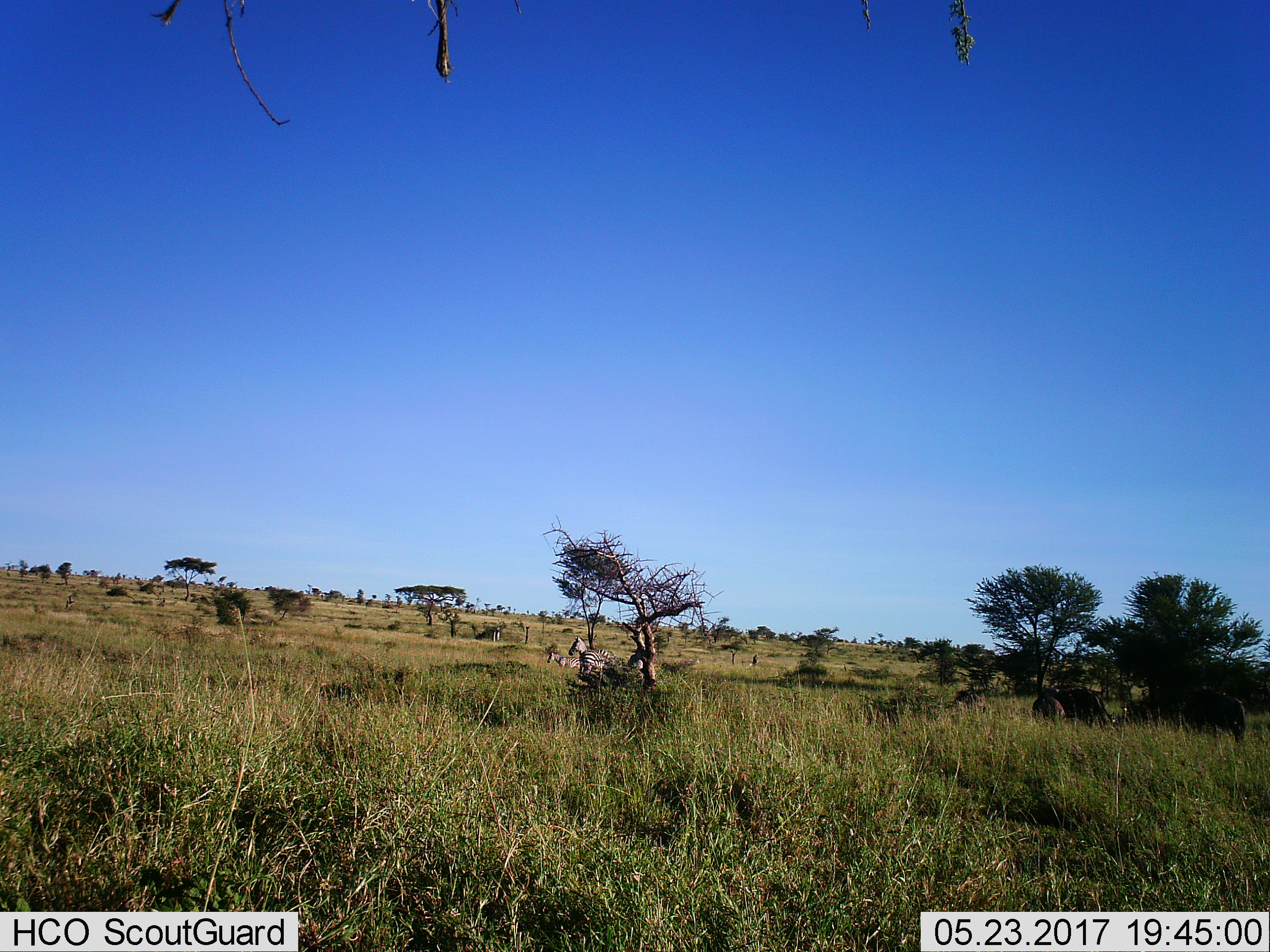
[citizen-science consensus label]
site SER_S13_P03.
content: unidentified animal